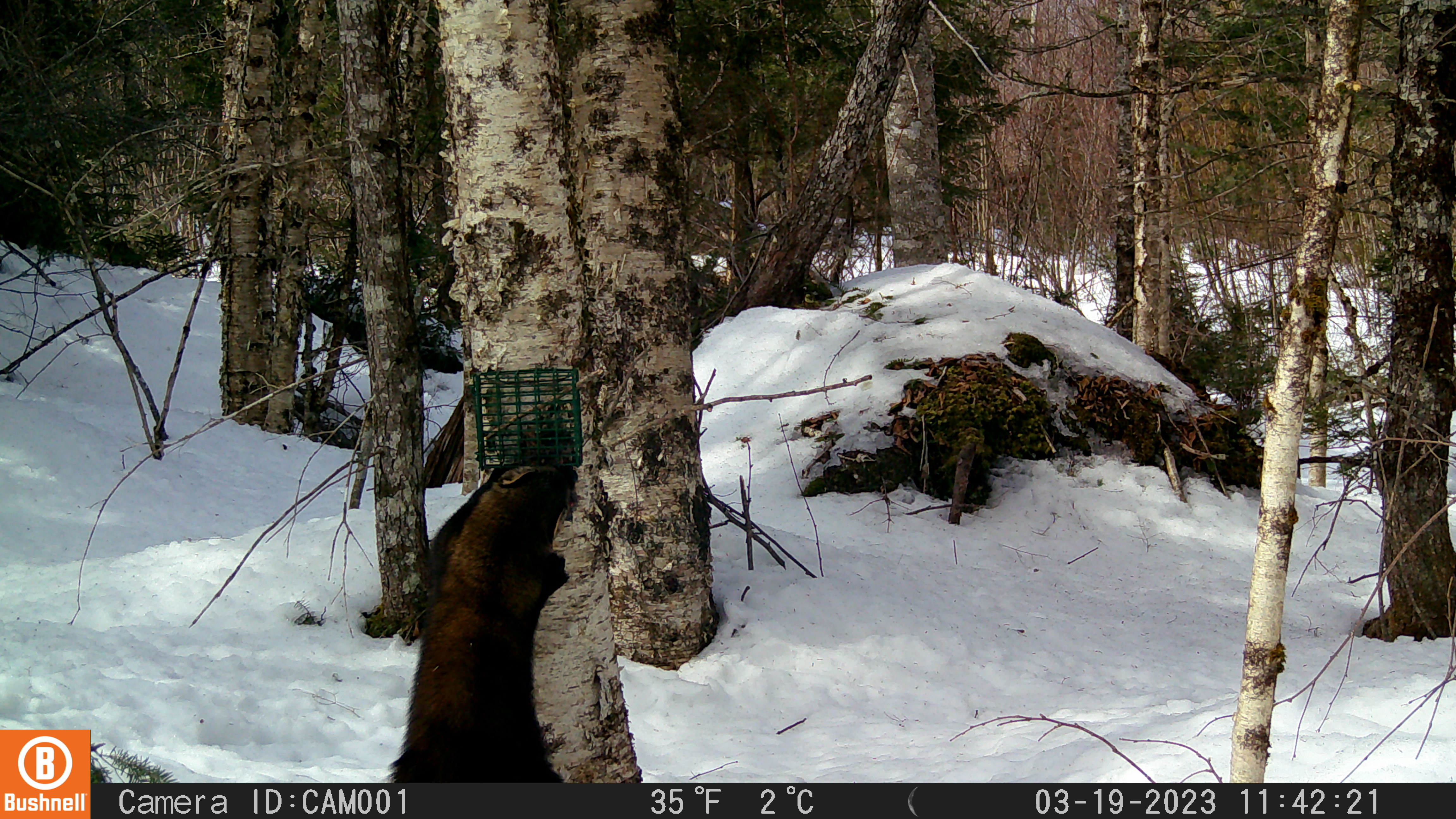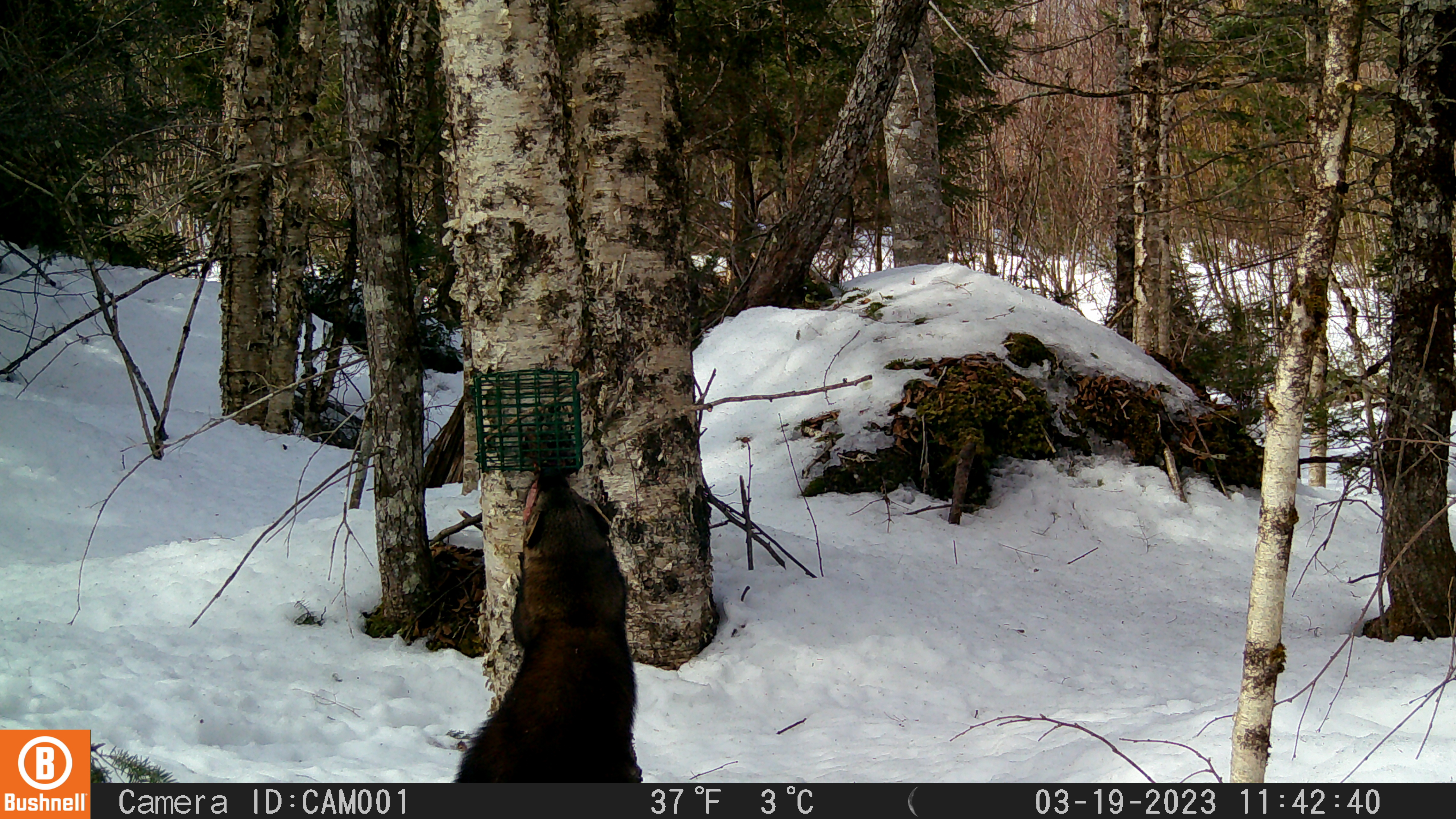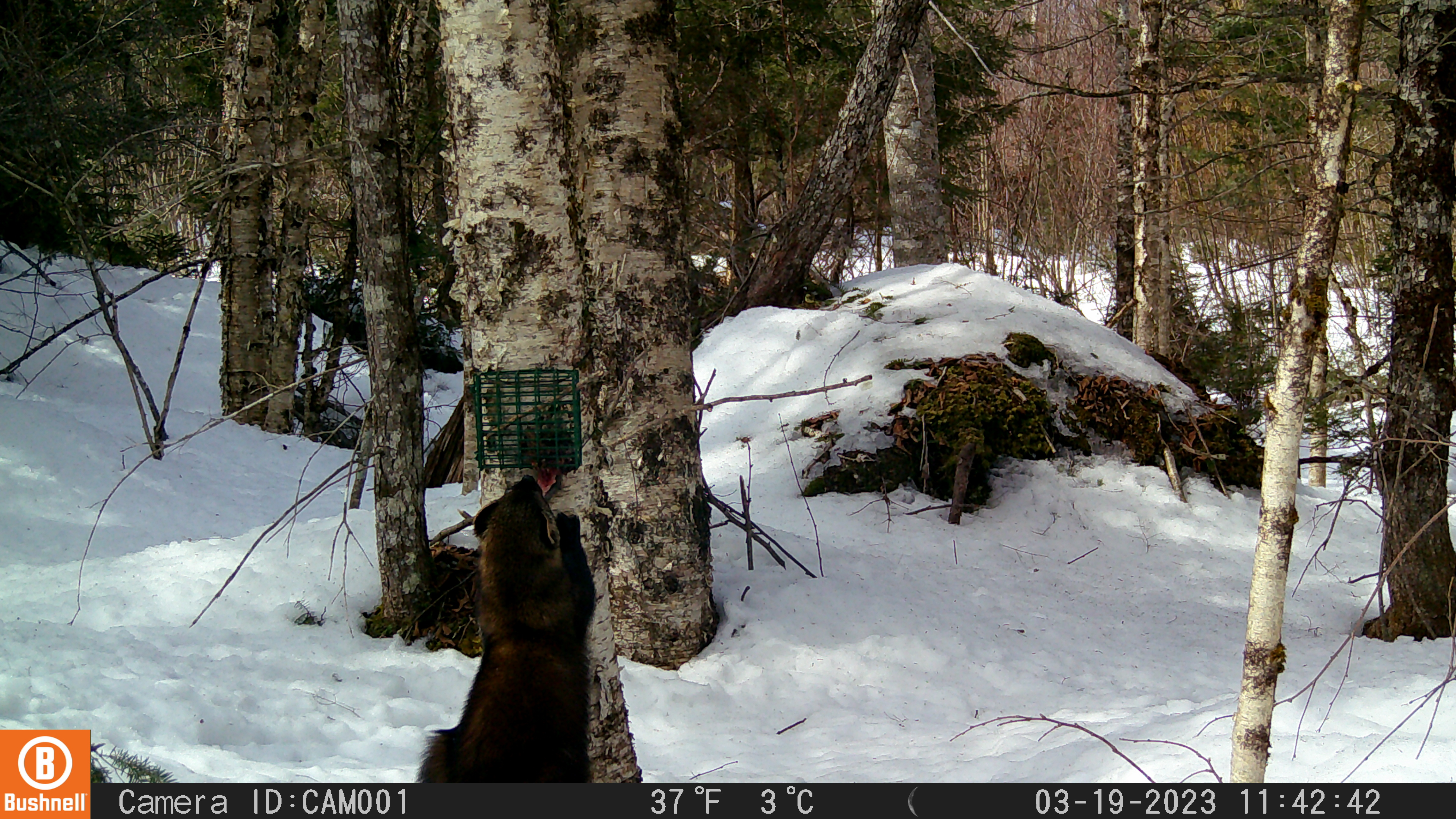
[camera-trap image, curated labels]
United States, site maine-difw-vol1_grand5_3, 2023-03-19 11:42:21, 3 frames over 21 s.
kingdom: Animalia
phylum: Chordata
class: Mammalia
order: Carnivora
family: Mustelidae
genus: Pekania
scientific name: Pekania pennanti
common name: fisher